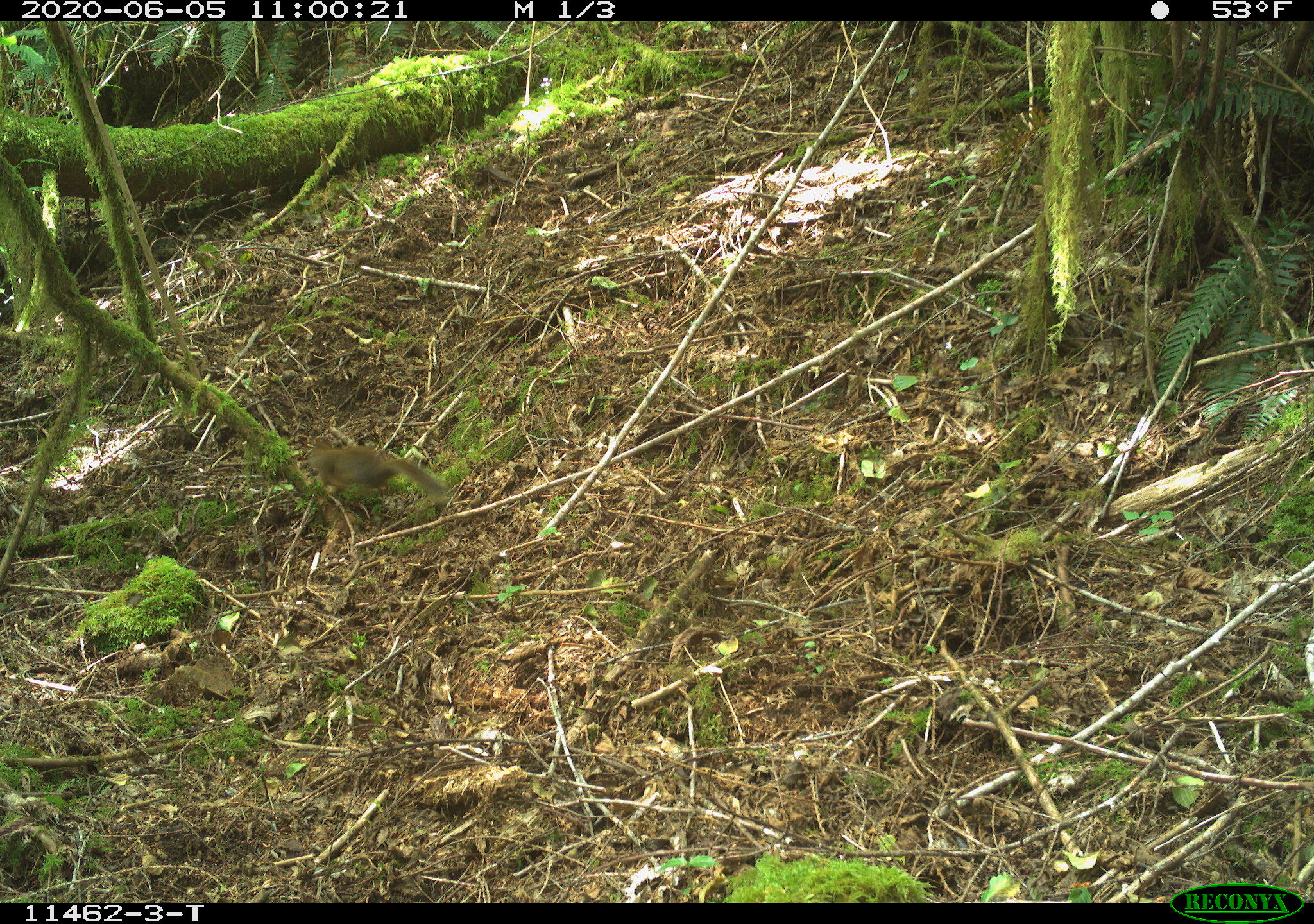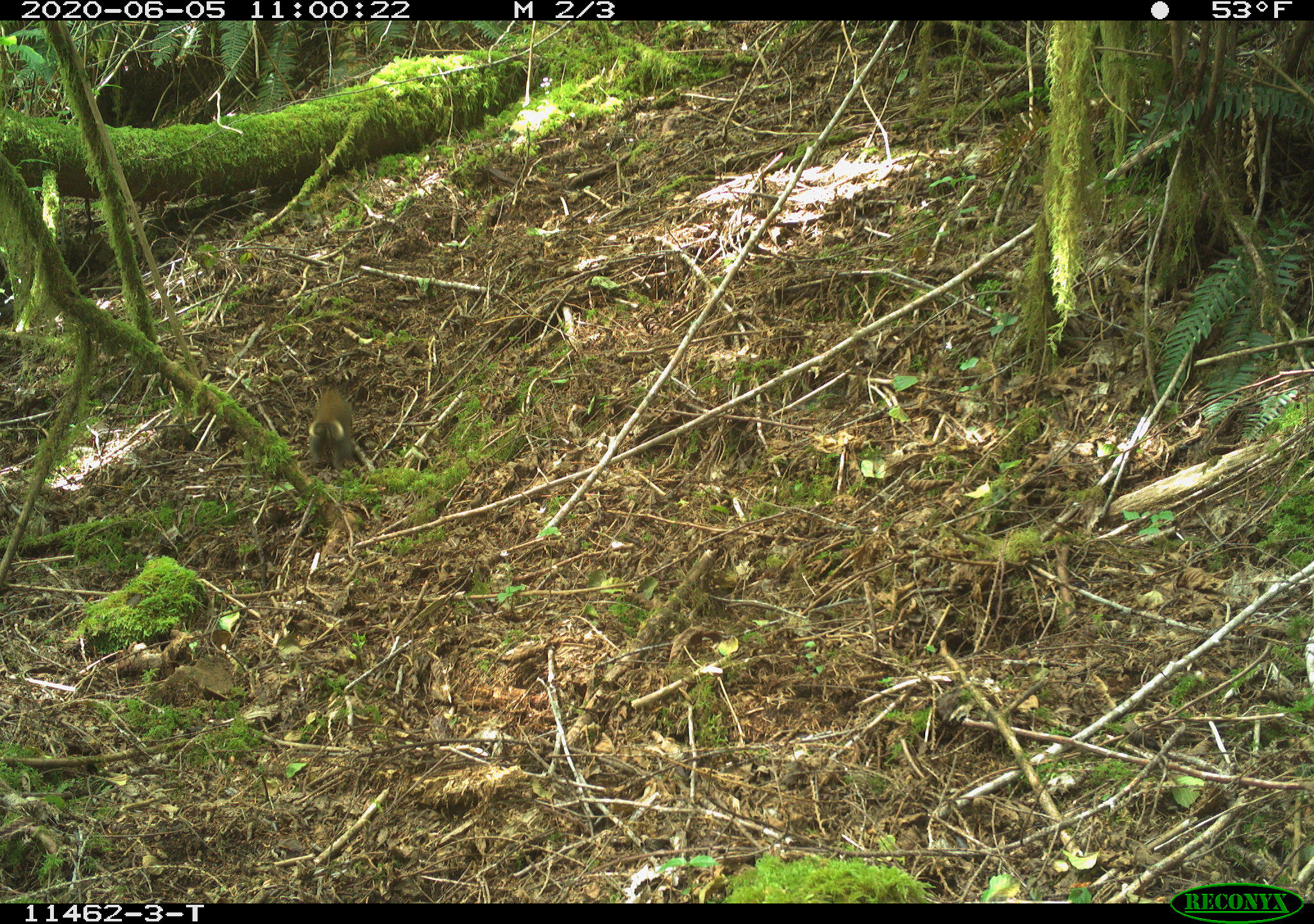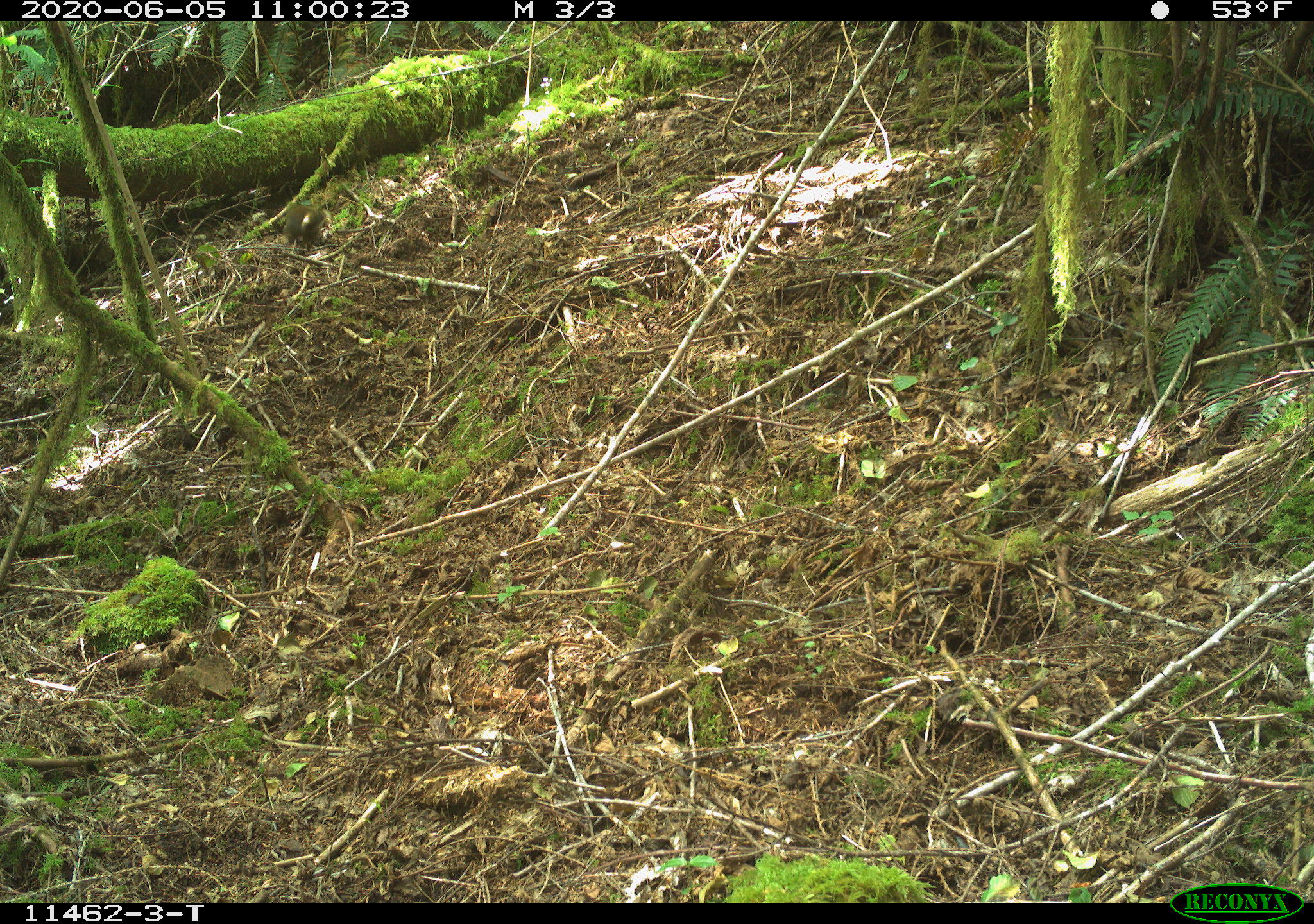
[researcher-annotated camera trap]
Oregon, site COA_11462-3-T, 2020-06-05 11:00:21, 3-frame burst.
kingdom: Animalia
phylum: Chordata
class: Mammalia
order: Rodentia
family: Sciuridae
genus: Tamiasciurus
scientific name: Tamiasciurus douglasii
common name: douglas squirrel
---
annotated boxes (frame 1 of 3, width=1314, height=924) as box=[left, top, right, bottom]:
douglas squirrel: box=[301, 439, 451, 504]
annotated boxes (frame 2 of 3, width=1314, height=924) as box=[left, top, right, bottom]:
douglas squirrel: box=[302, 382, 358, 482]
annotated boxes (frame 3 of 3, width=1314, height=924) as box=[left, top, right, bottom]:
douglas squirrel: box=[278, 200, 336, 248]